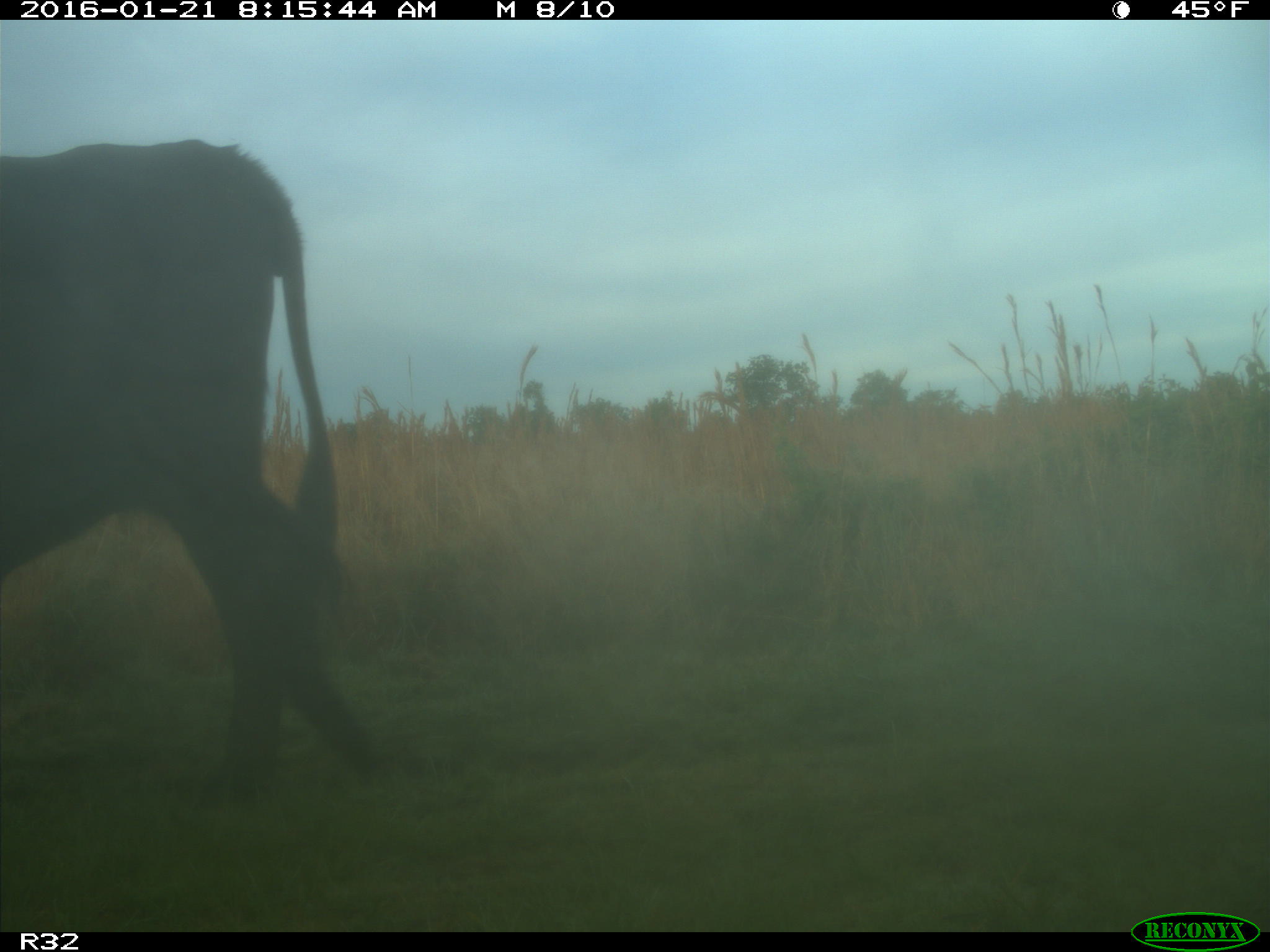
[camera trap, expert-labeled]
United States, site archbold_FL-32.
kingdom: Animalia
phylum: Chordata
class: Mammalia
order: Artiodactyla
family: Bovidae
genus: Bos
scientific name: Bos taurus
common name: domestic cow